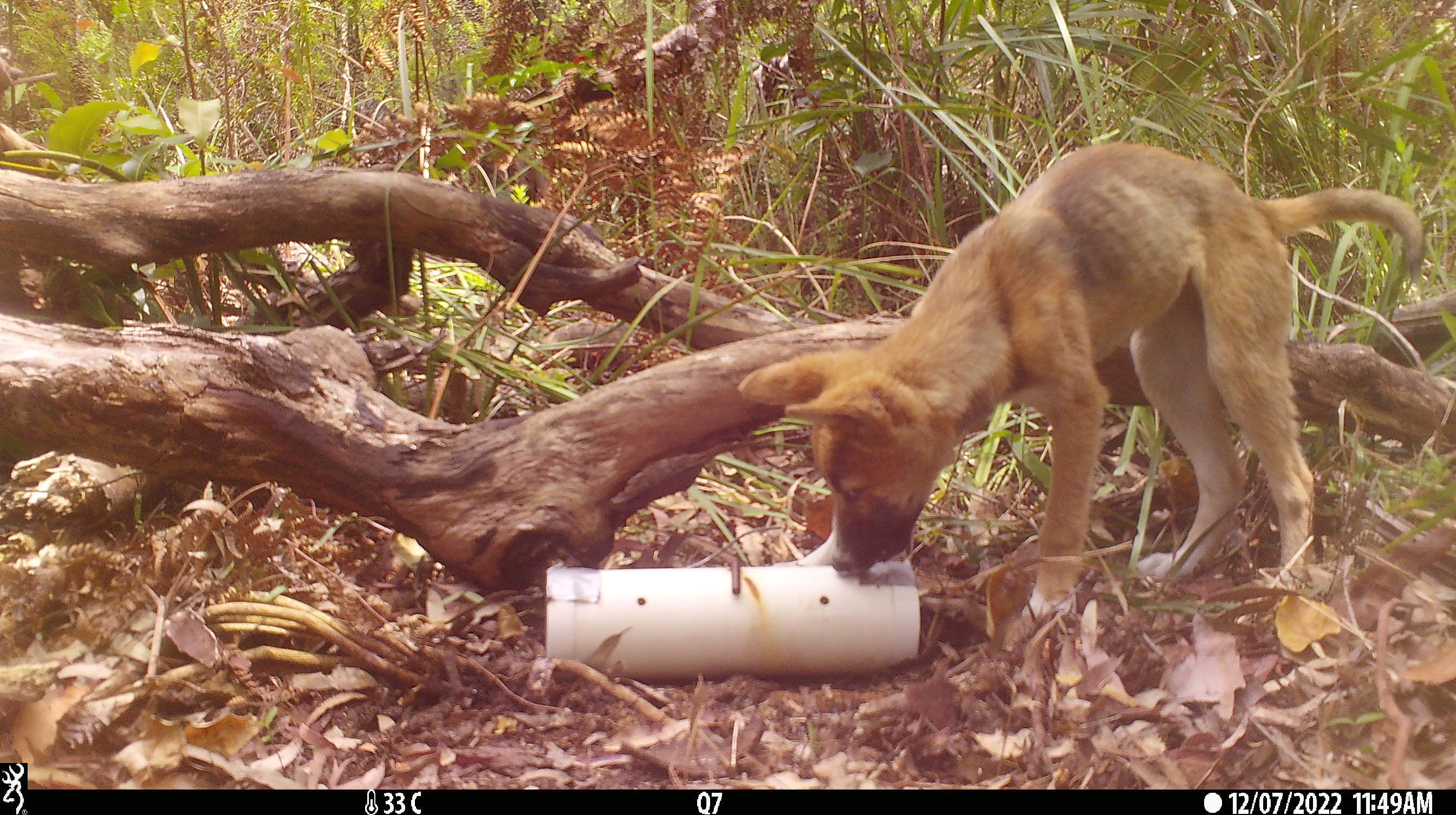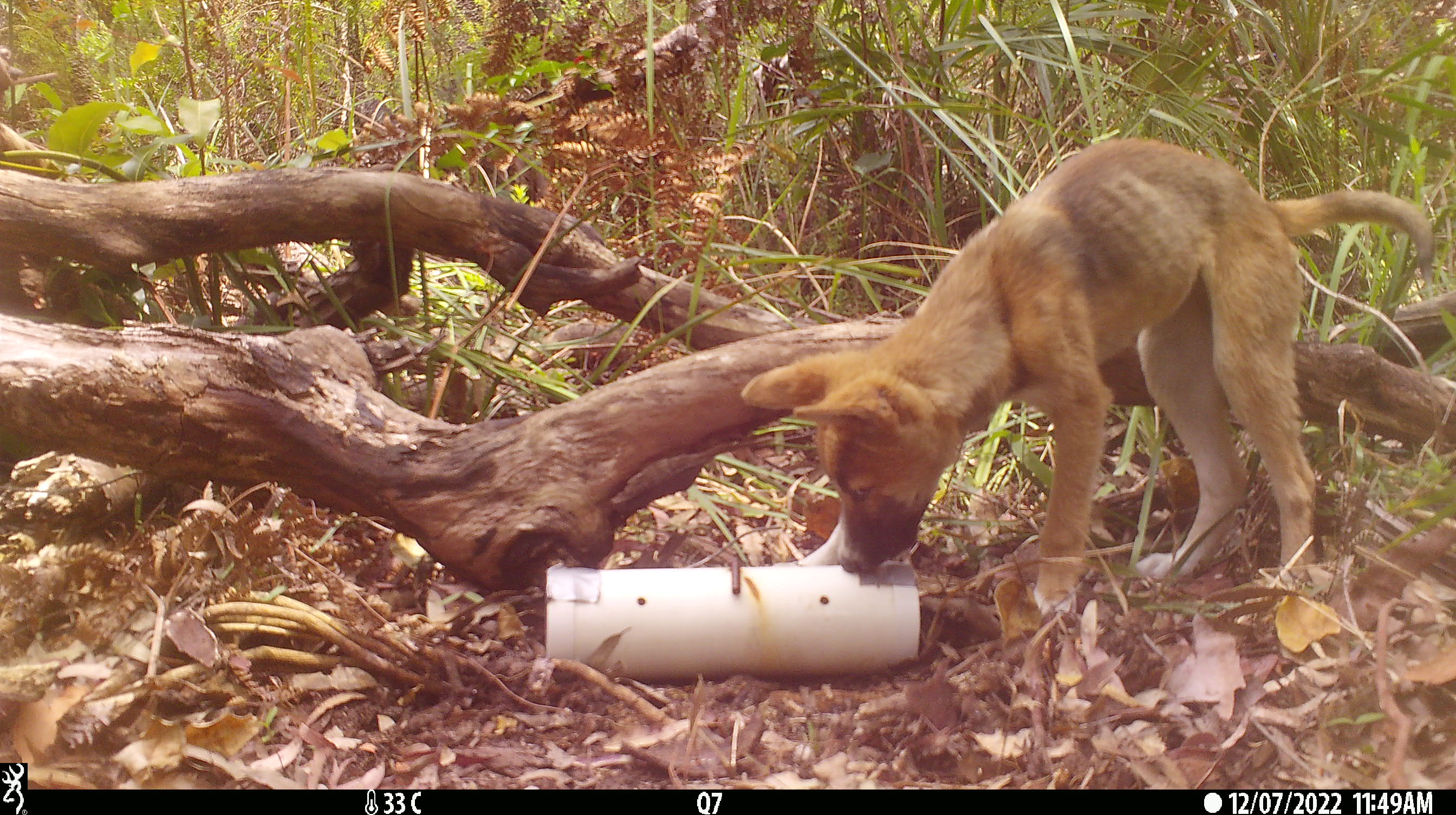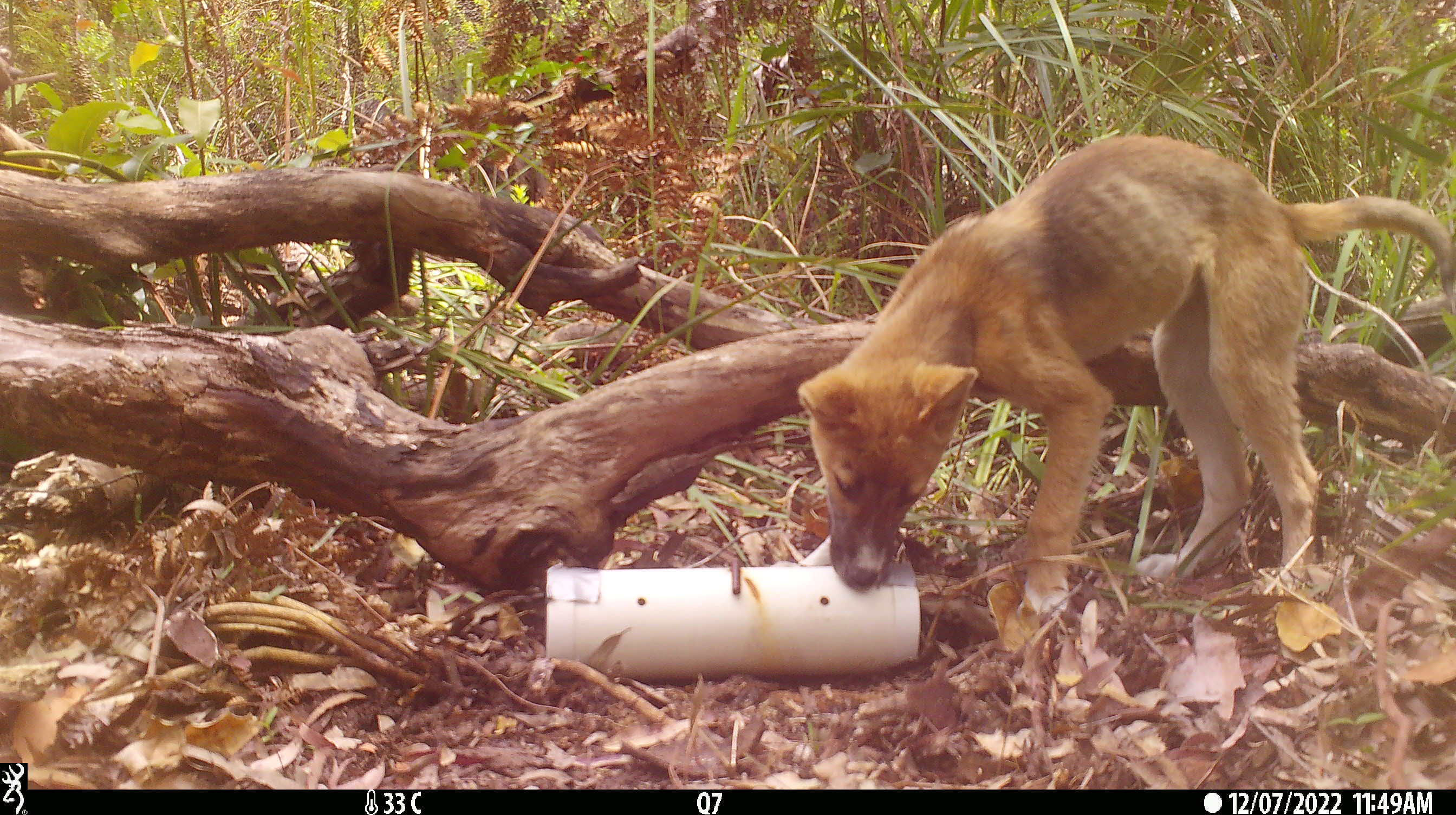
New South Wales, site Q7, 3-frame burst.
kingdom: Animalia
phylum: Chordata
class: Mammalia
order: Carnivora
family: Canidae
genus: Canis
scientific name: Canis familiaris dingo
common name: dingo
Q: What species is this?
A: Dingo (Canis familiaris dingo).